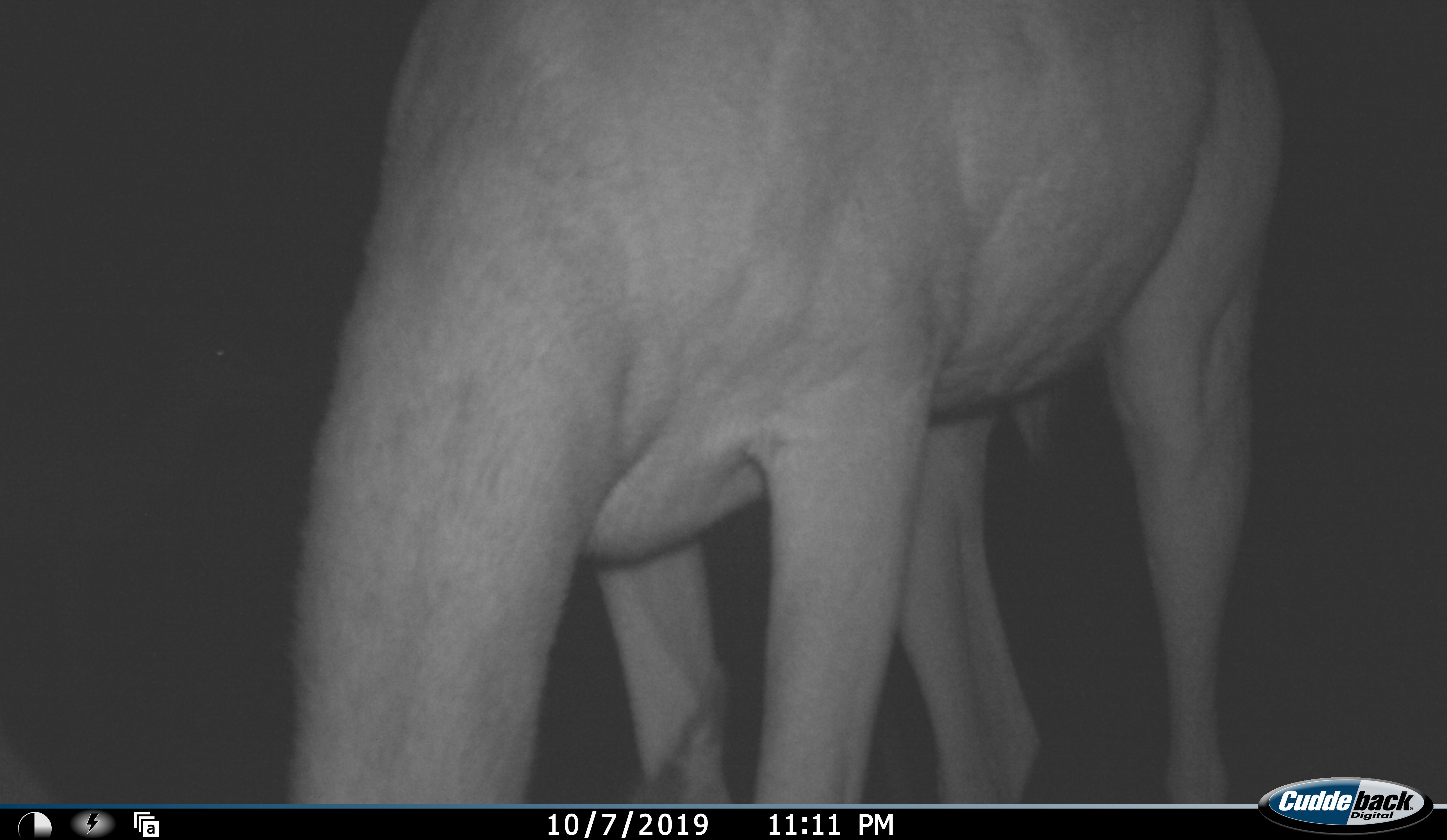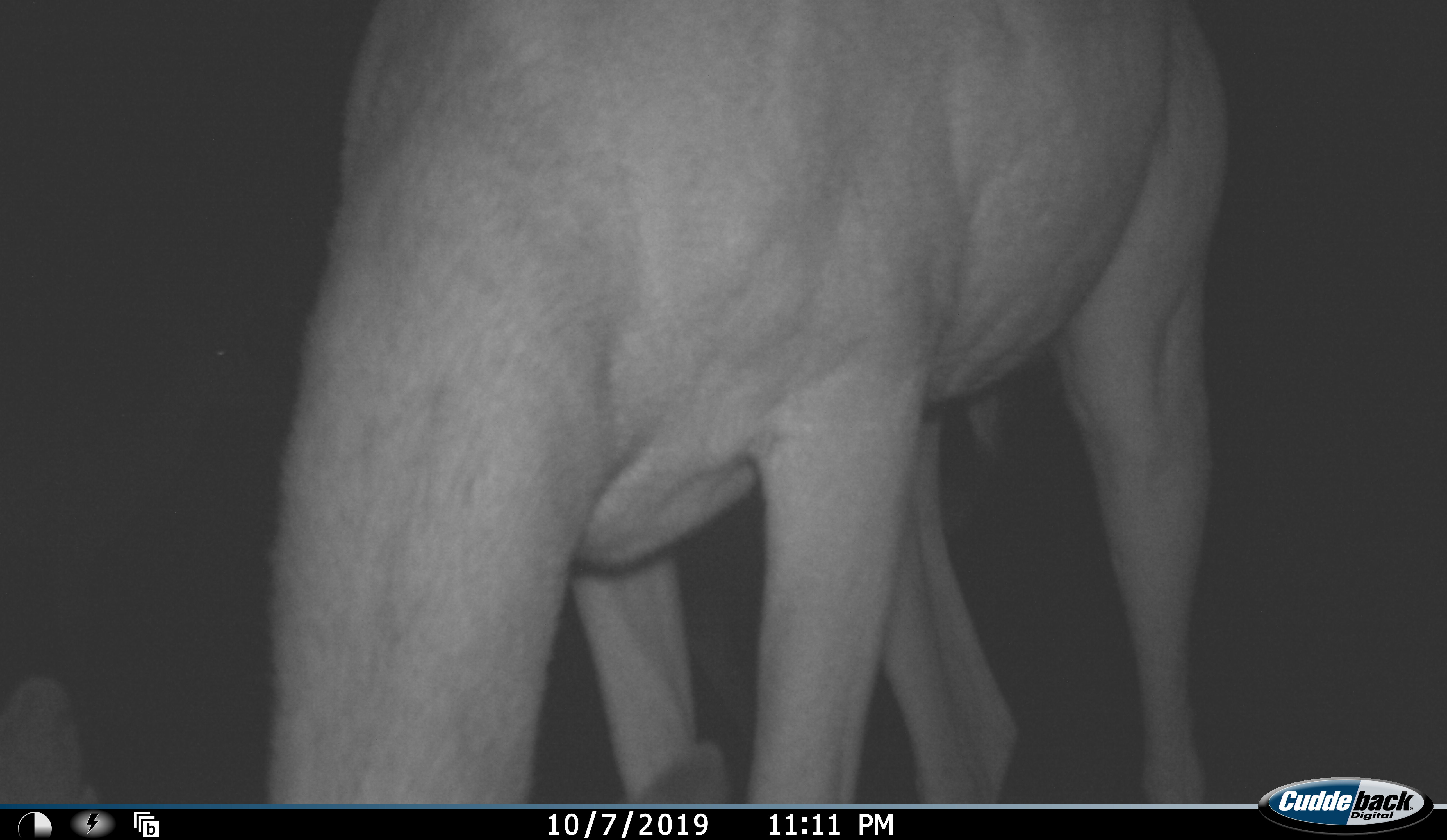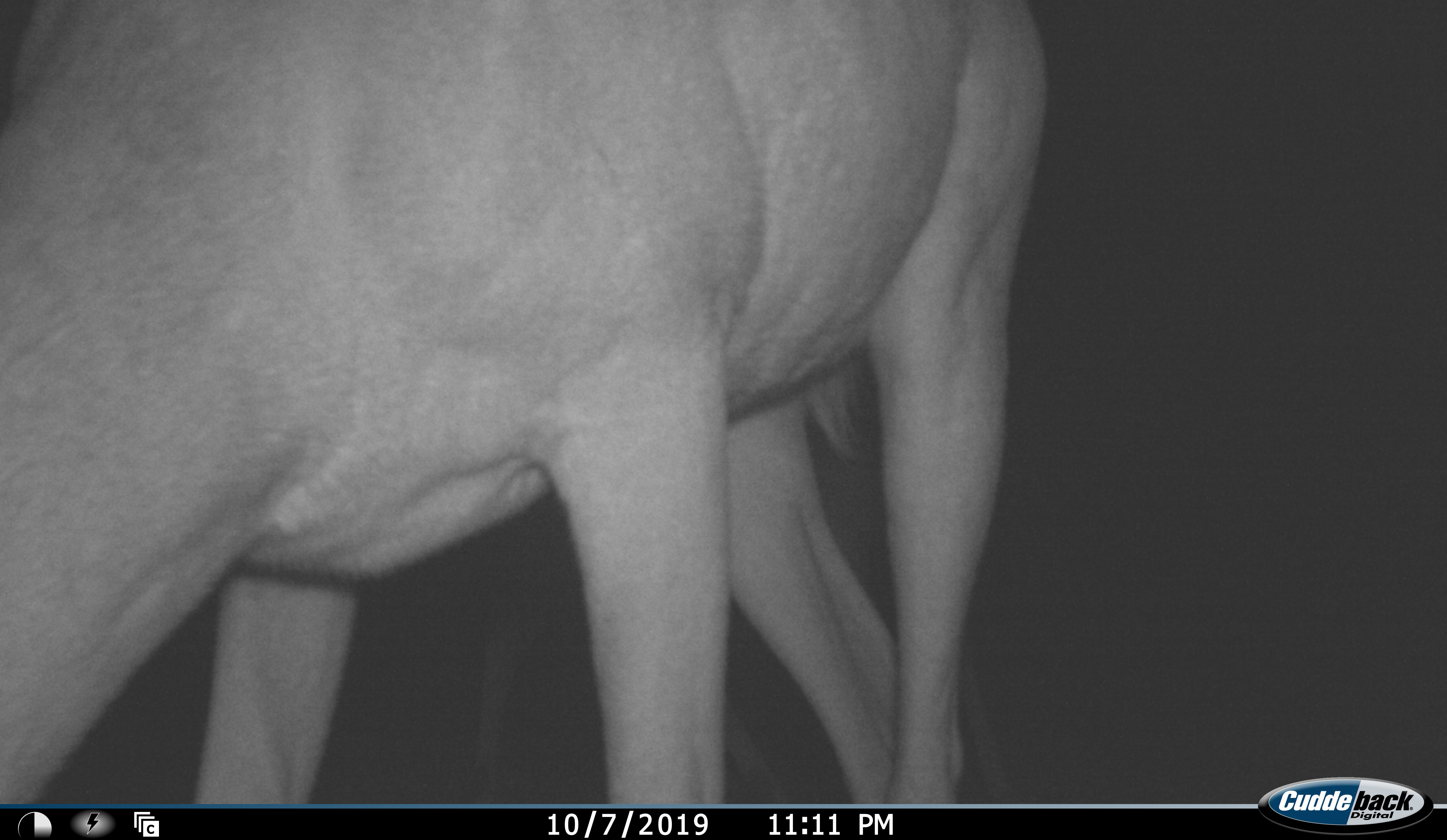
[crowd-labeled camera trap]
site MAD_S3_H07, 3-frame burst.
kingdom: Animalia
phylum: Chordata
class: Mammalia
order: Artiodactyla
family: Bovidae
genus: Aepyceros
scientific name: Aepyceros melampus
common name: impala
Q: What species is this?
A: Impala (Aepyceros melampus).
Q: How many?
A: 1.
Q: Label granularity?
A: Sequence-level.